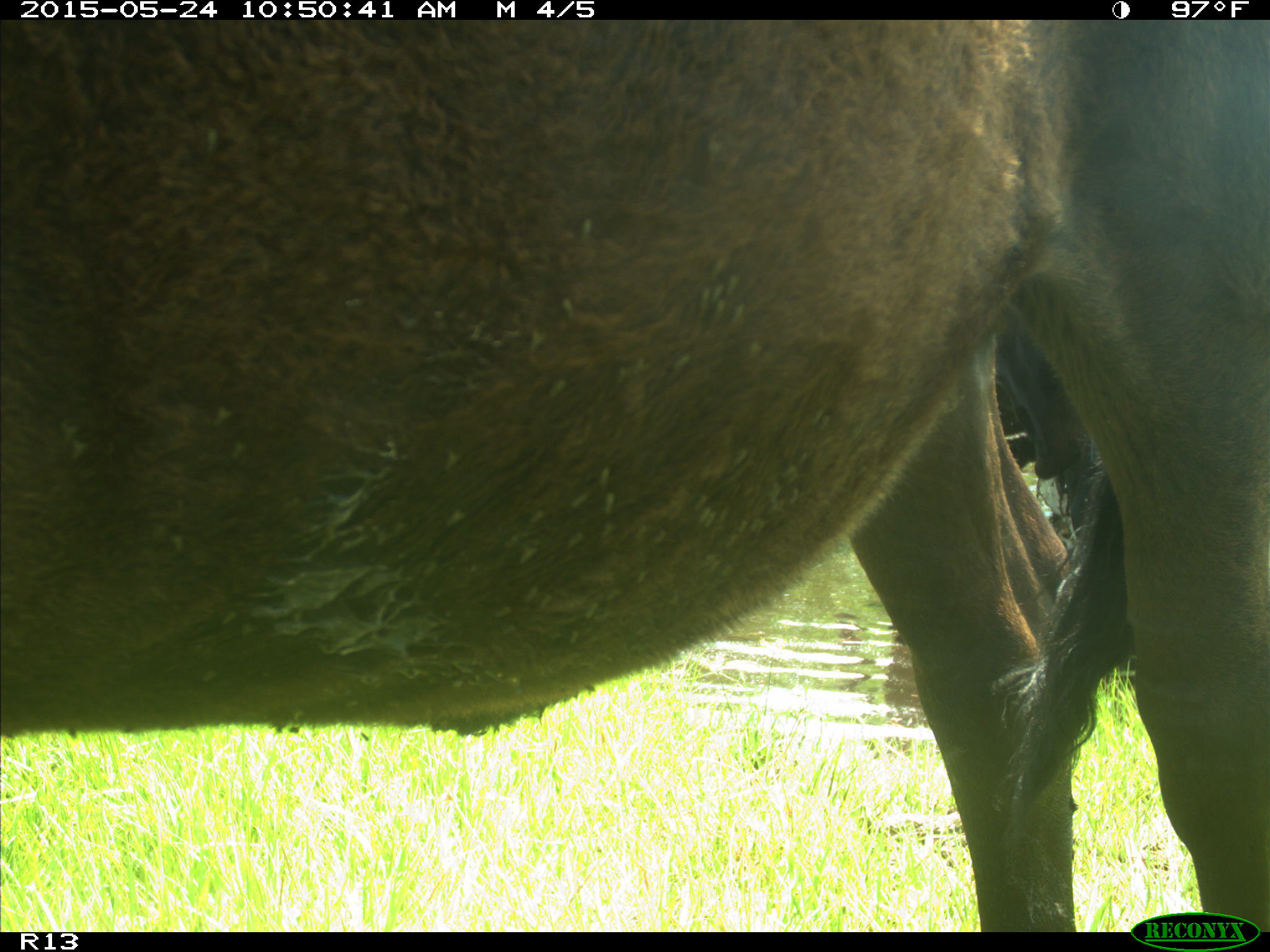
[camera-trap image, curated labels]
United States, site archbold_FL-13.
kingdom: Animalia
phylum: Chordata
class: Mammalia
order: Artiodactyla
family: Bovidae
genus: Bos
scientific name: Bos taurus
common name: domestic cow